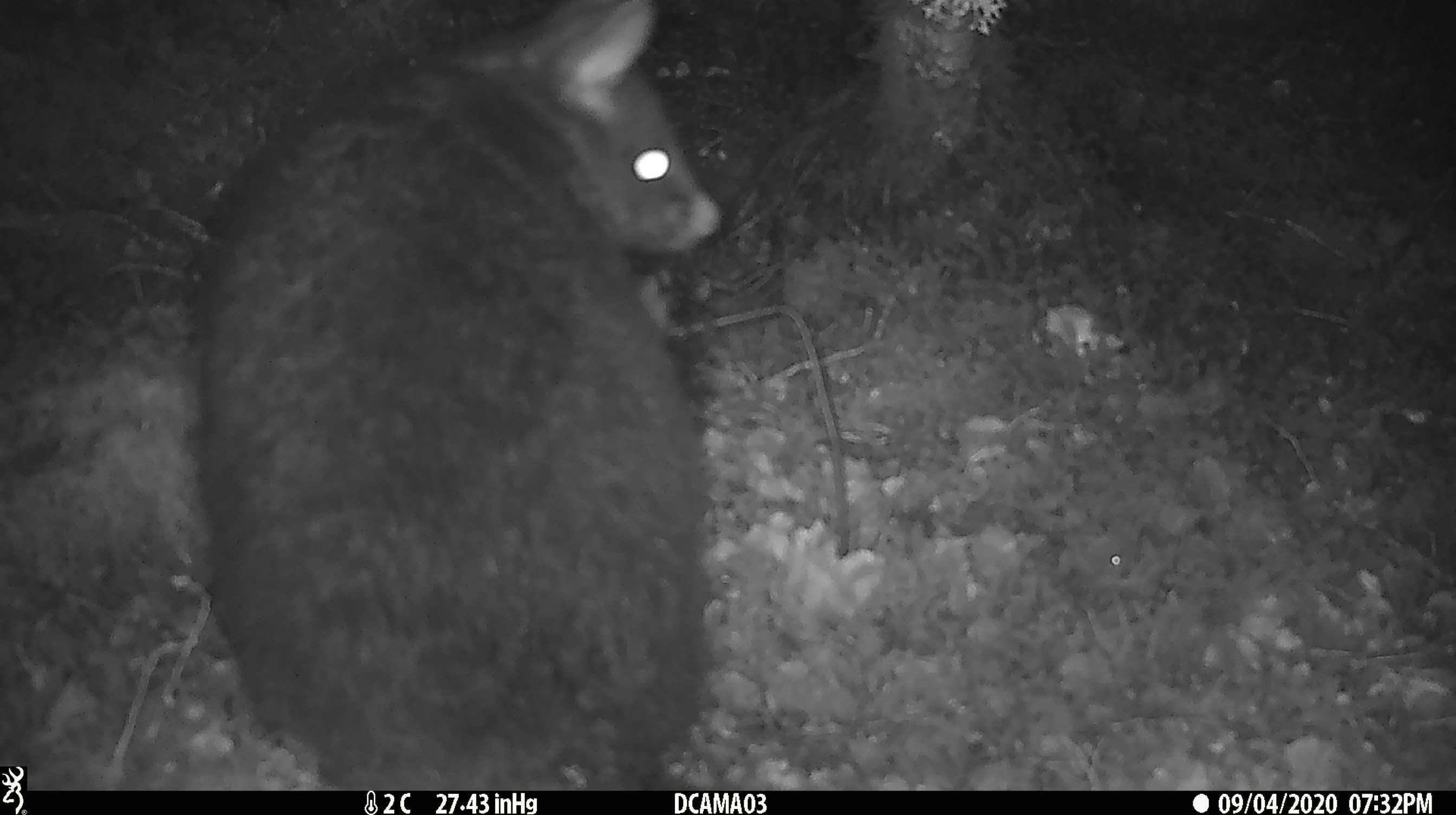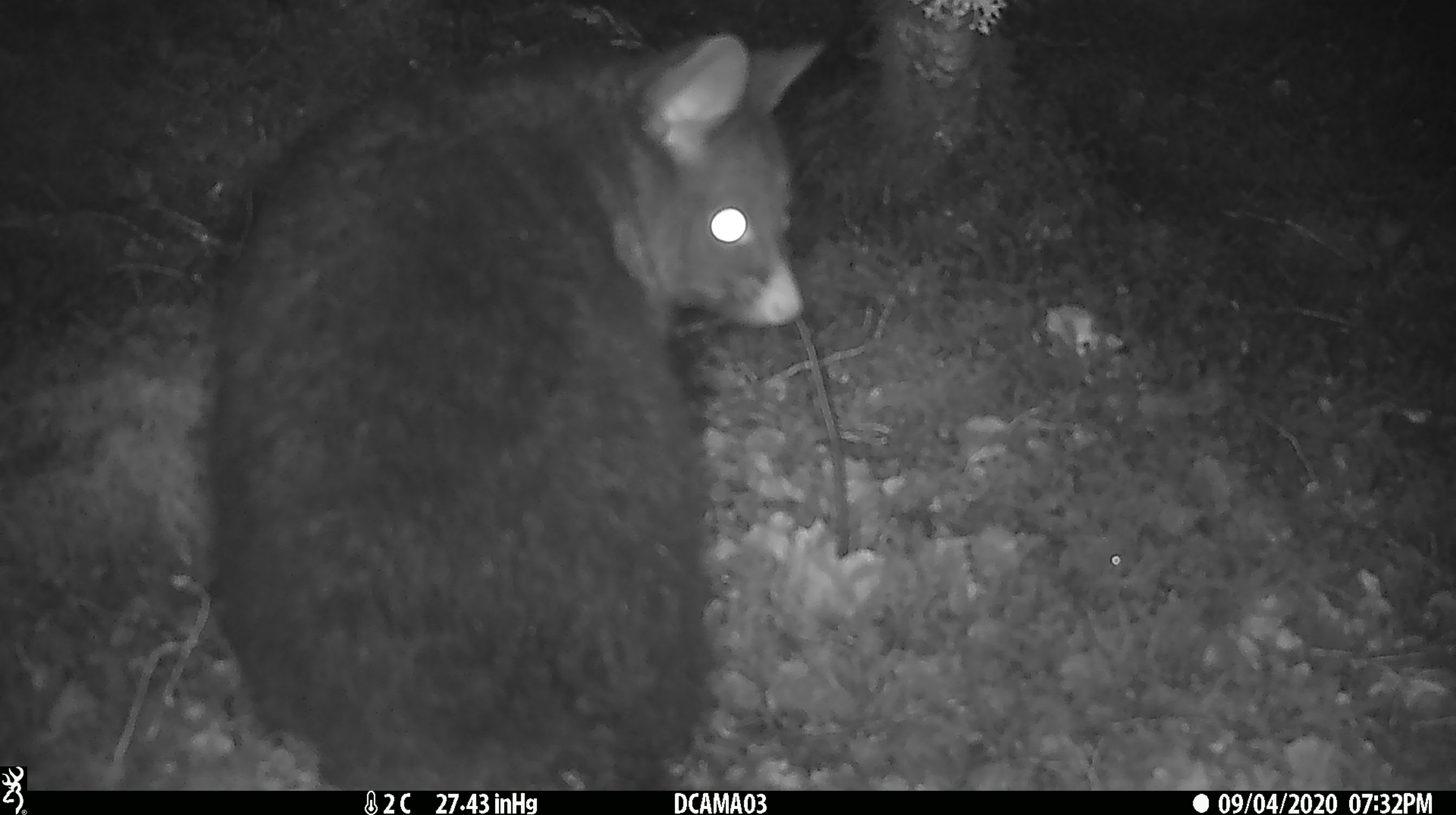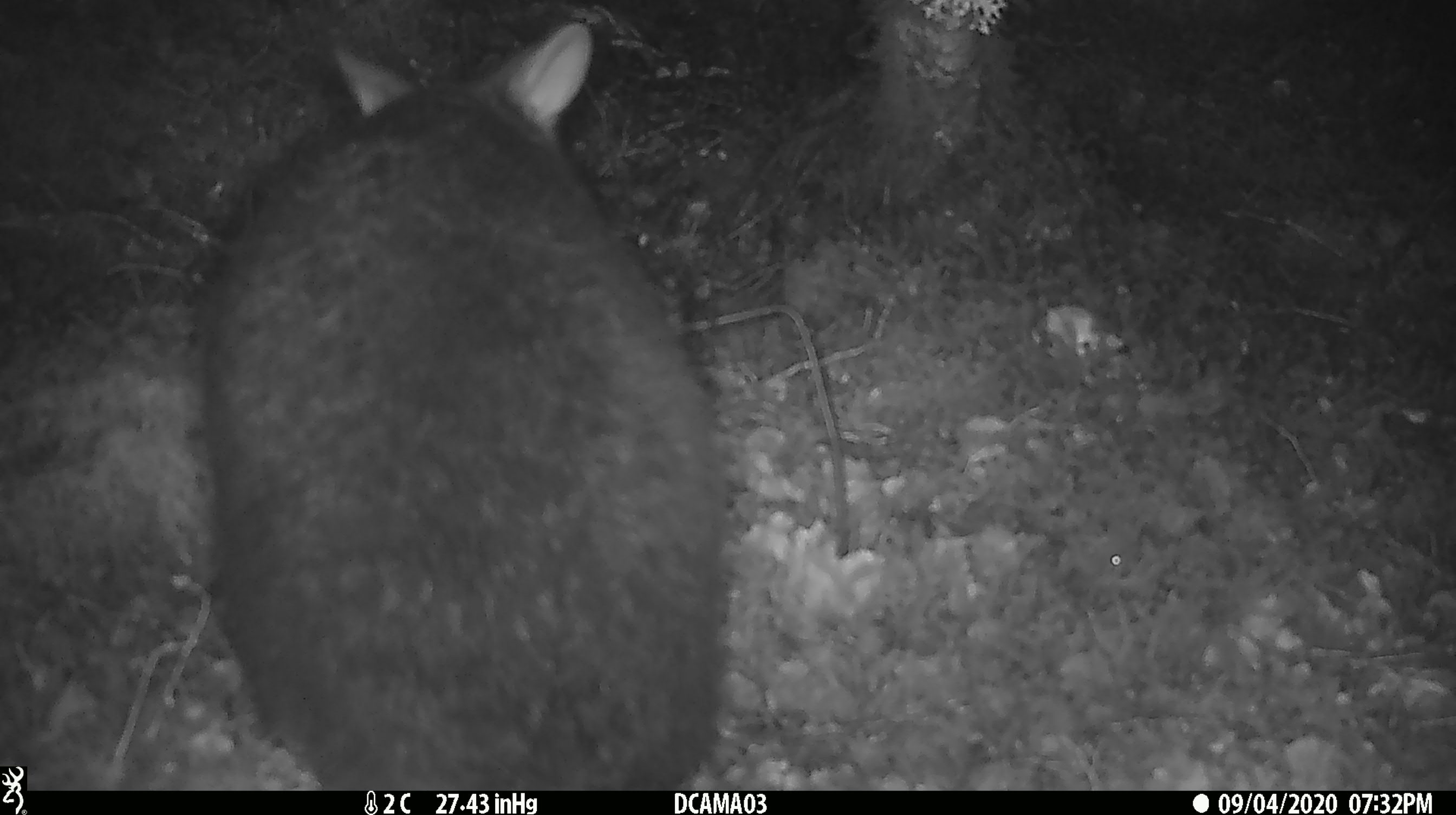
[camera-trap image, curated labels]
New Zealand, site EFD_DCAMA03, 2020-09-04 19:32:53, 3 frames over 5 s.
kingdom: Animalia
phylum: Chordata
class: Mammalia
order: Diprotodontia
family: Phalangeridae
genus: Trichosurus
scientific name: Trichosurus vulpecula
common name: common brushtail possum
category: possum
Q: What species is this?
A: Possum (common brushtail possum) (Trichosurus vulpecula).